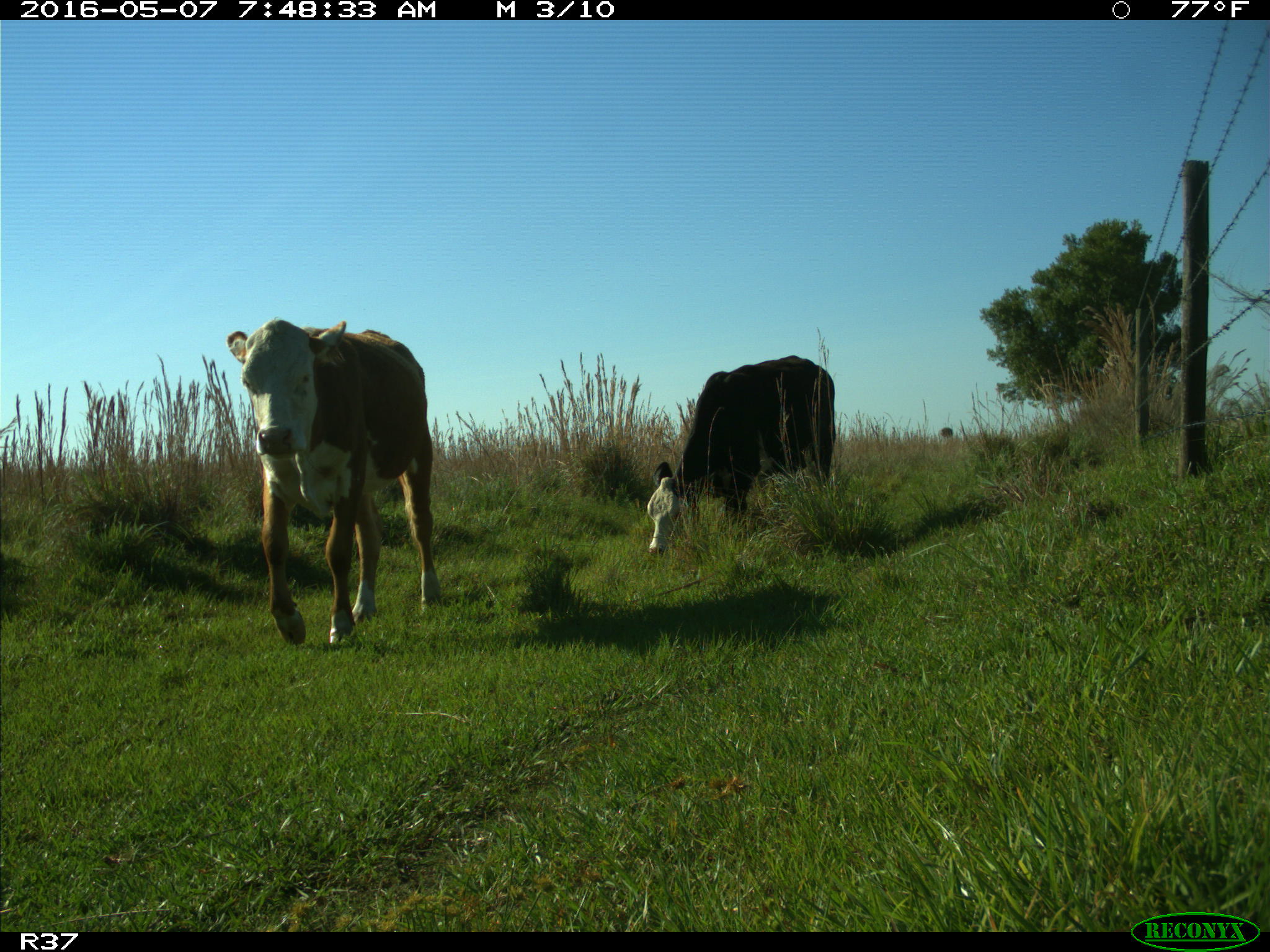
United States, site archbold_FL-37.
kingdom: Animalia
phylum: Chordata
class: Mammalia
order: Artiodactyla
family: Bovidae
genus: Bos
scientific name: Bos taurus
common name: domestic cow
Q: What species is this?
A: Bos taurus (domestic cow).